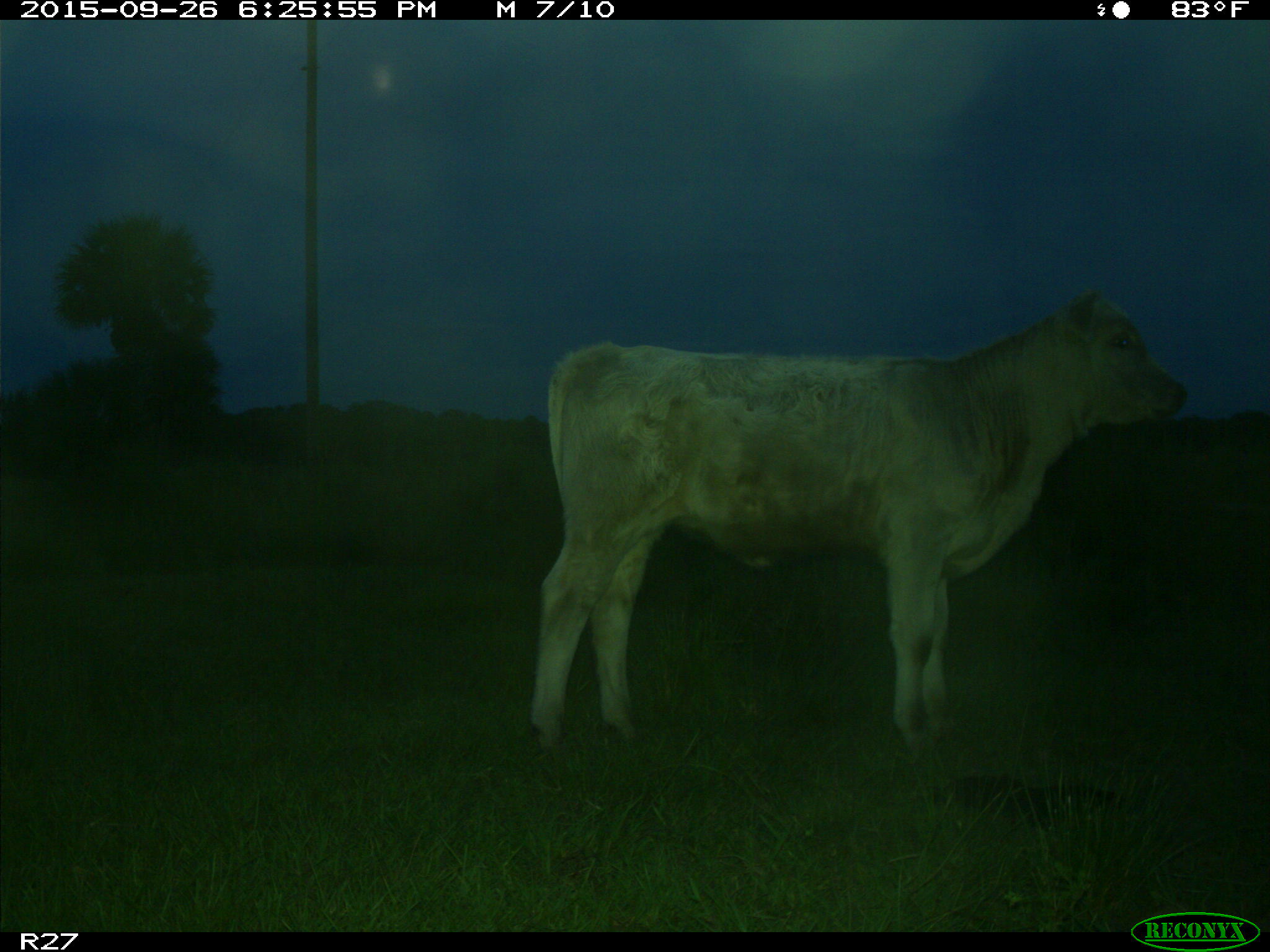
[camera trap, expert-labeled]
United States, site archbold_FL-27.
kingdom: Animalia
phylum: Chordata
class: Mammalia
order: Artiodactyla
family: Bovidae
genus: Bos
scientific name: Bos taurus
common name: domestic cow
Bos taurus (domestic cow).